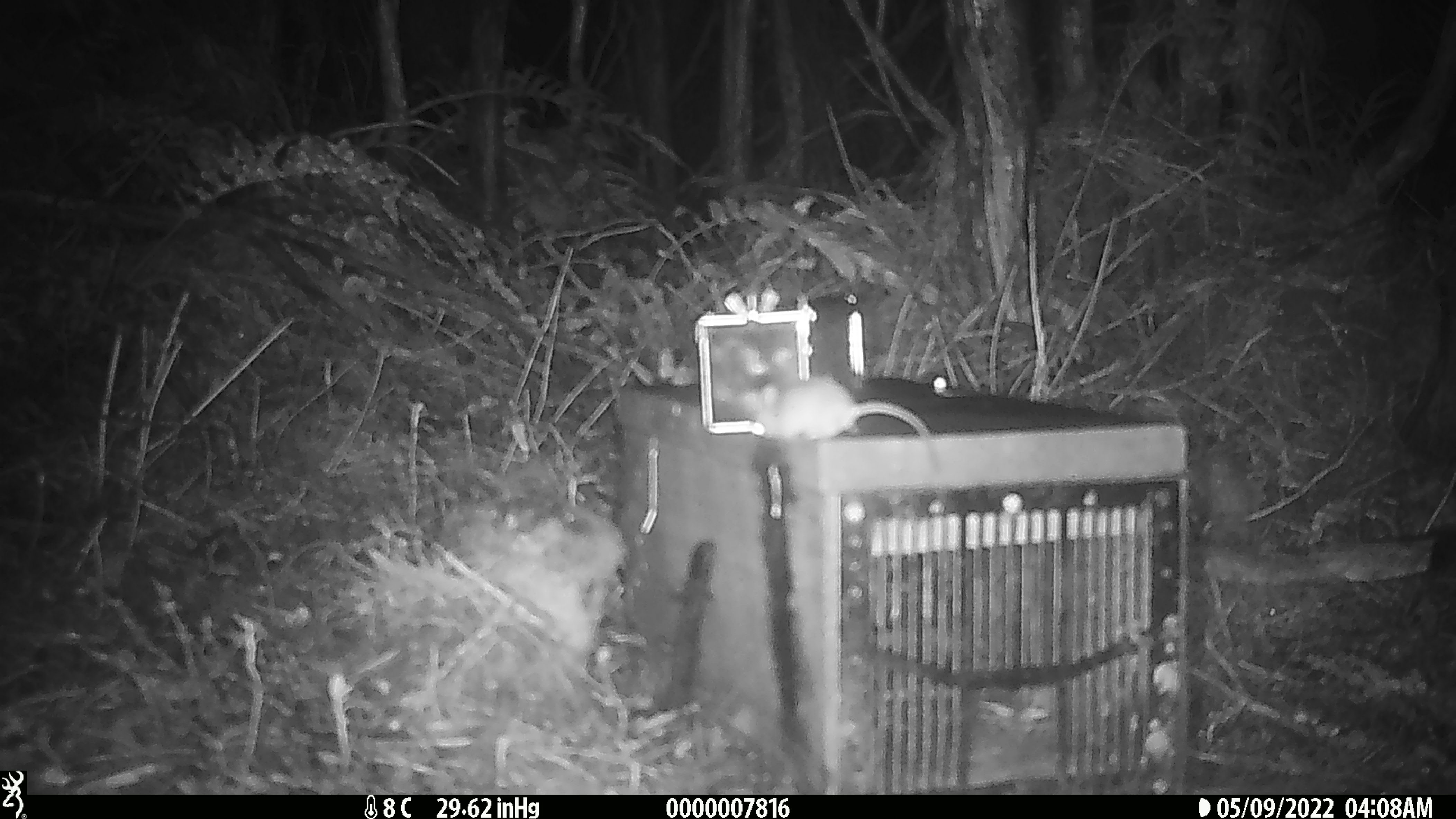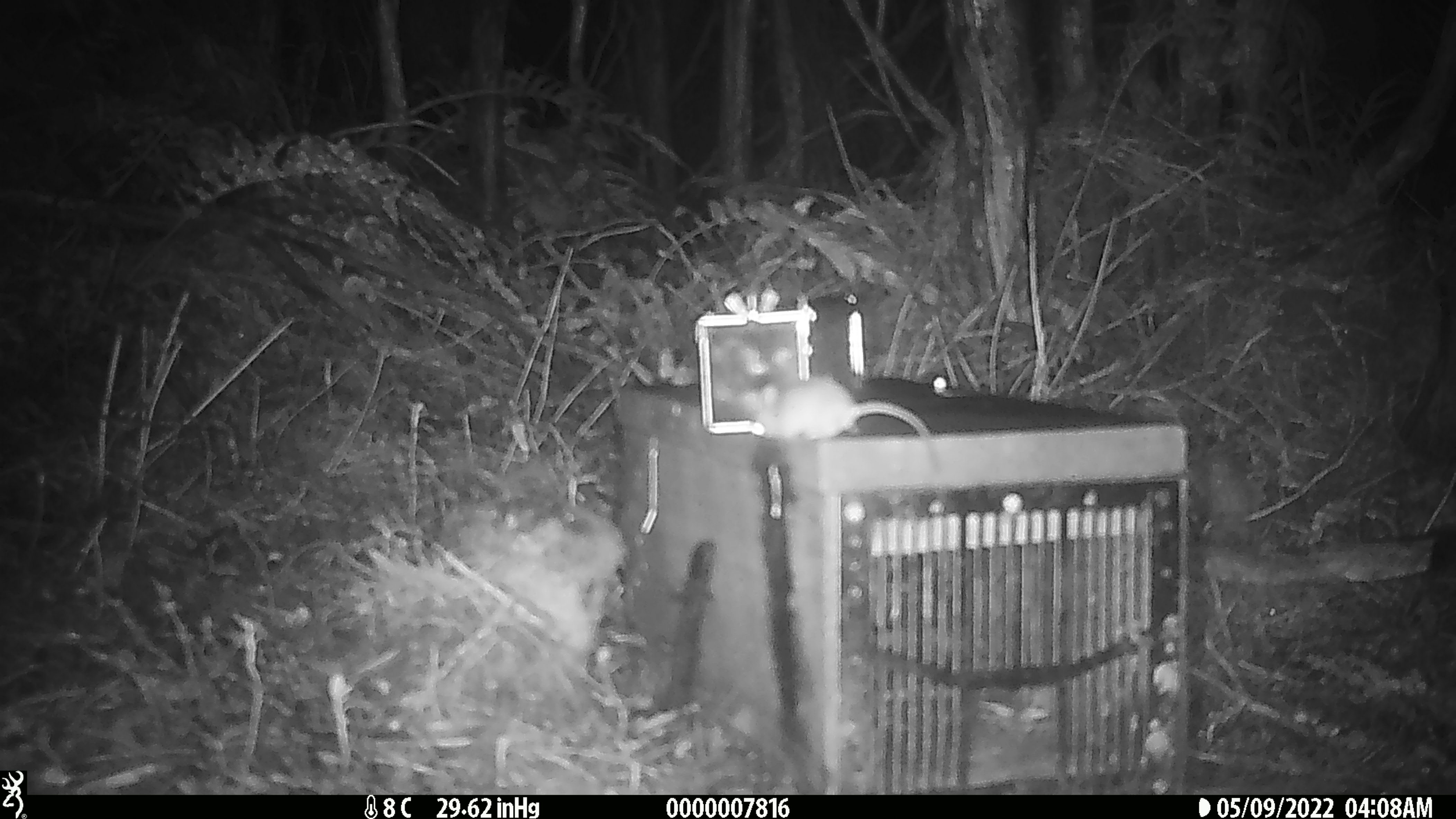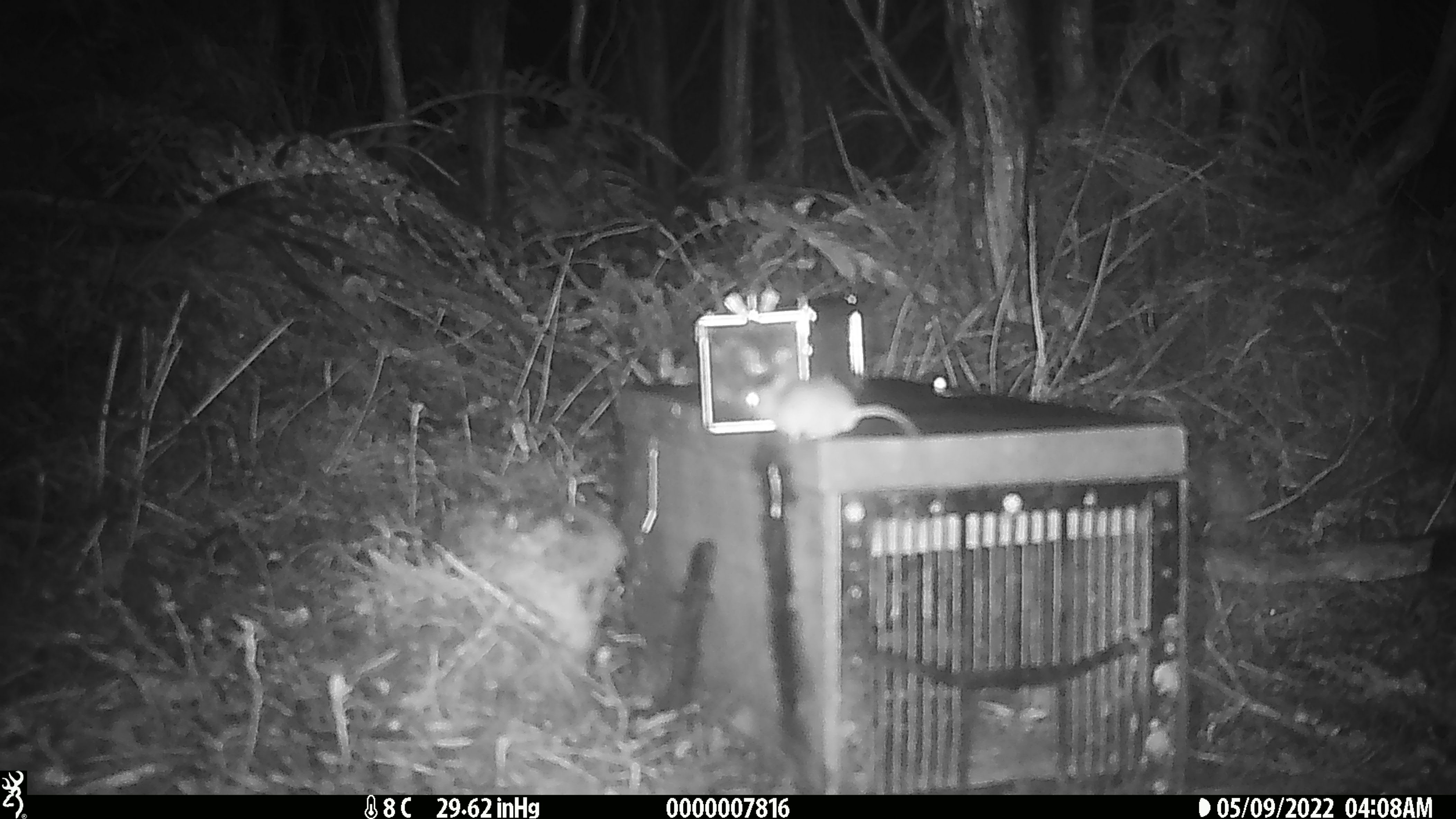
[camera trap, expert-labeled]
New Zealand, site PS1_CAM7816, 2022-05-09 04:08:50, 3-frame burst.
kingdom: Animalia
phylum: Chordata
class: Mammalia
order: Rodentia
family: Muridae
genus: Mus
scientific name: Mus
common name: mouse